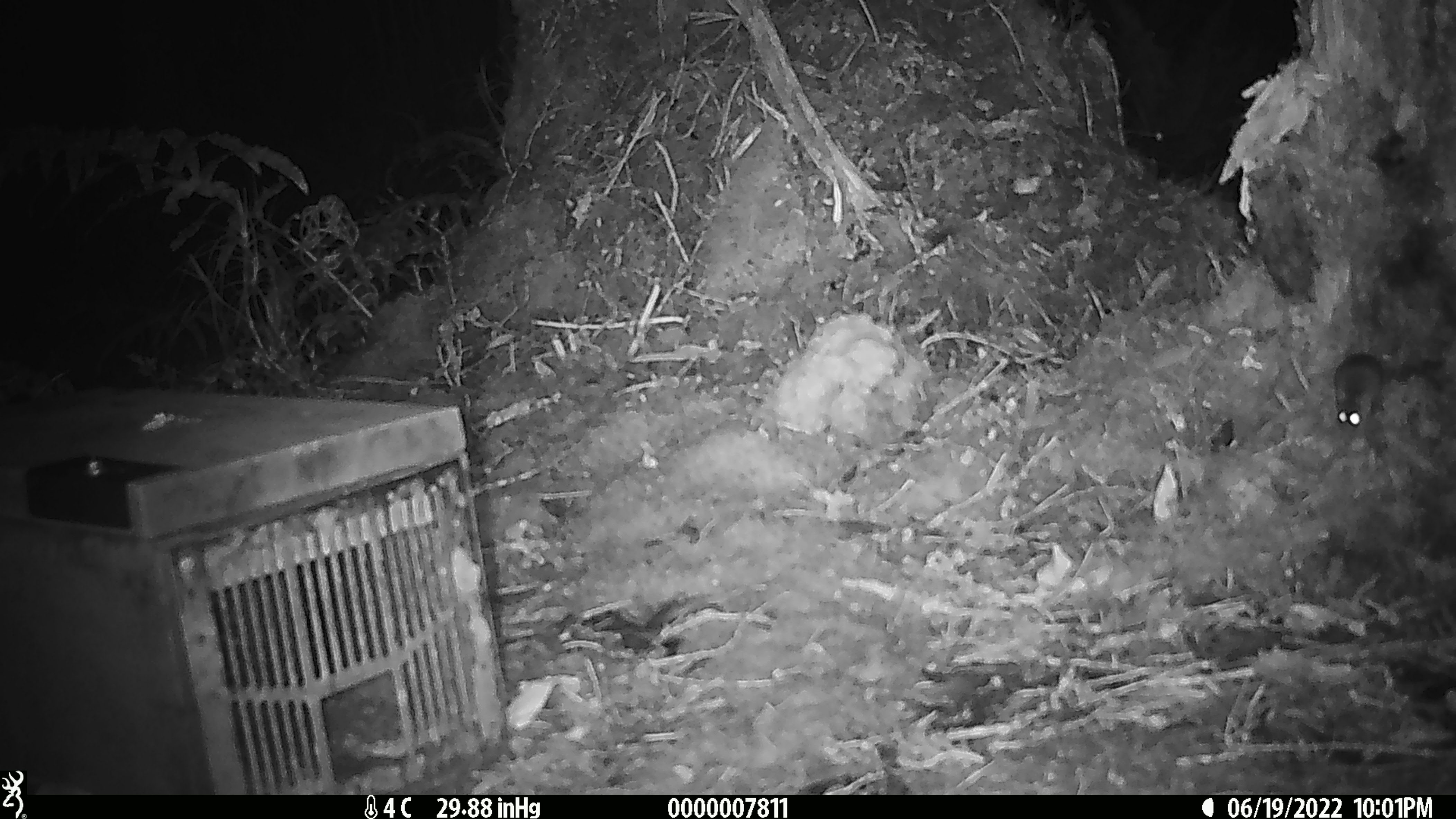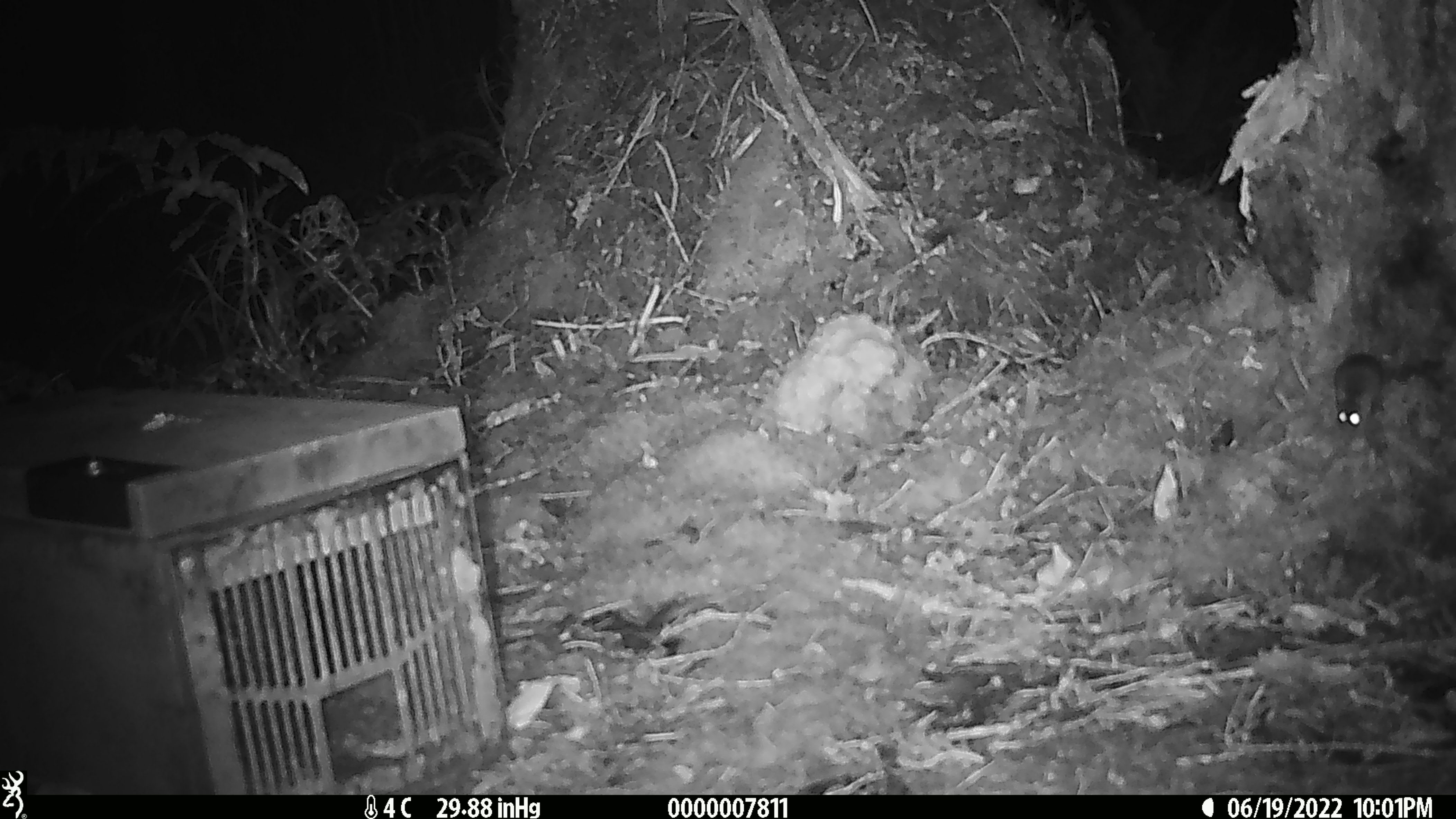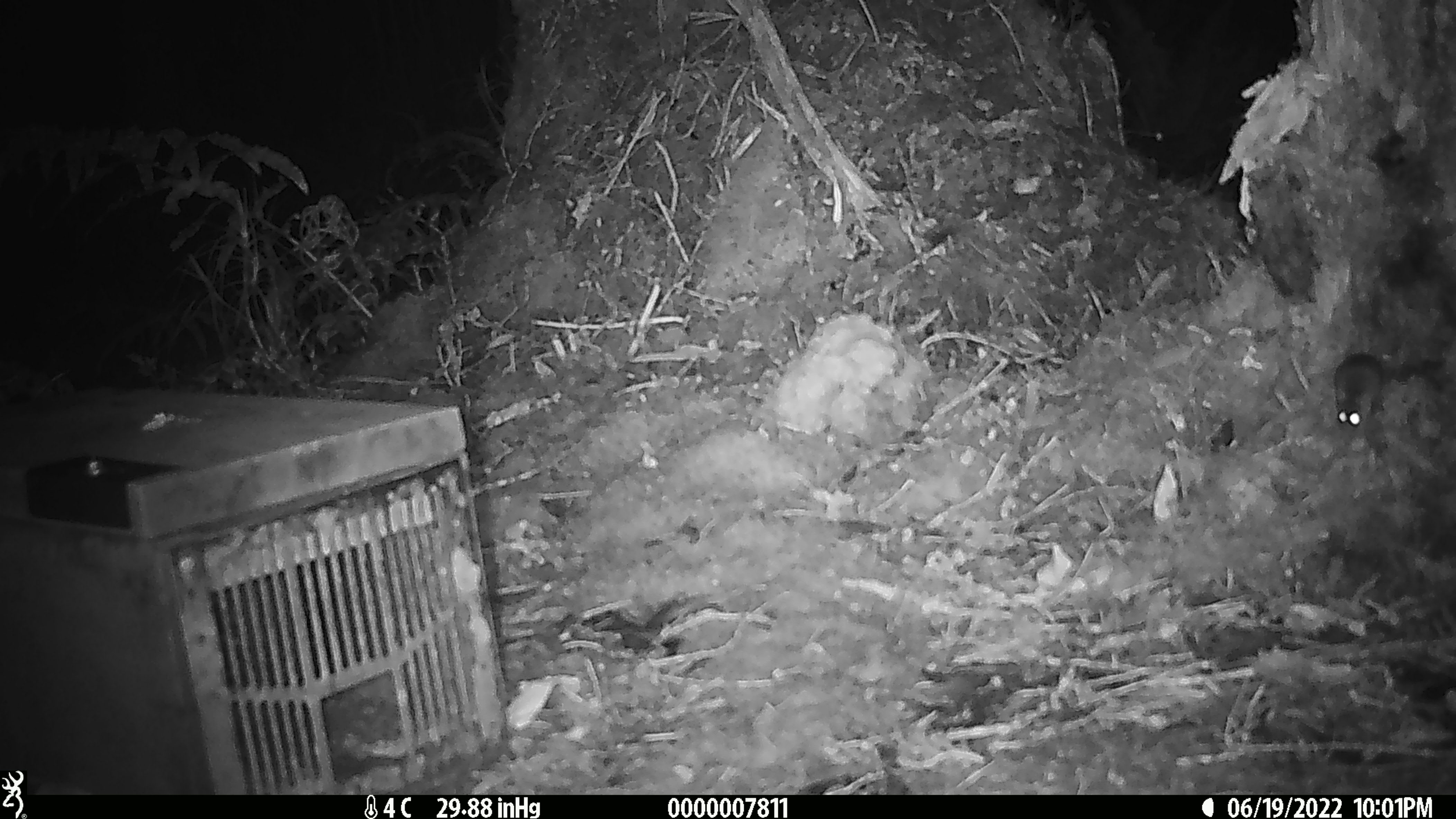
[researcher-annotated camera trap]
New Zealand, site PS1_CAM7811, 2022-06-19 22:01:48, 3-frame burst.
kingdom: Animalia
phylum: Chordata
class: Mammalia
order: Rodentia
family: Muridae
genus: Mus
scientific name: Mus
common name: mouse